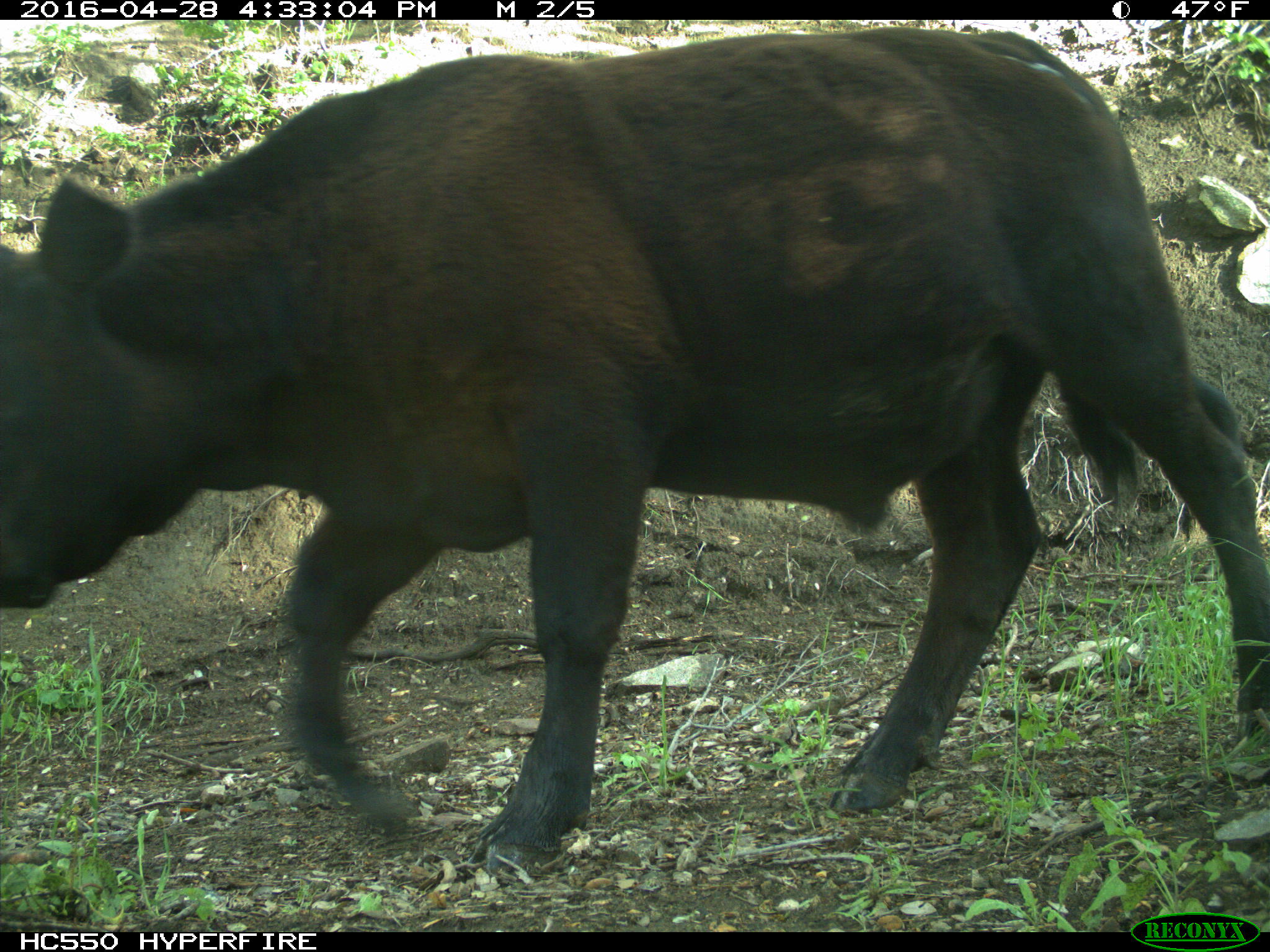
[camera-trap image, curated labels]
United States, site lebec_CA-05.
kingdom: Animalia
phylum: Chordata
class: Mammalia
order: Artiodactyla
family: Bovidae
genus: Bos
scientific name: Bos taurus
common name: domestic cow